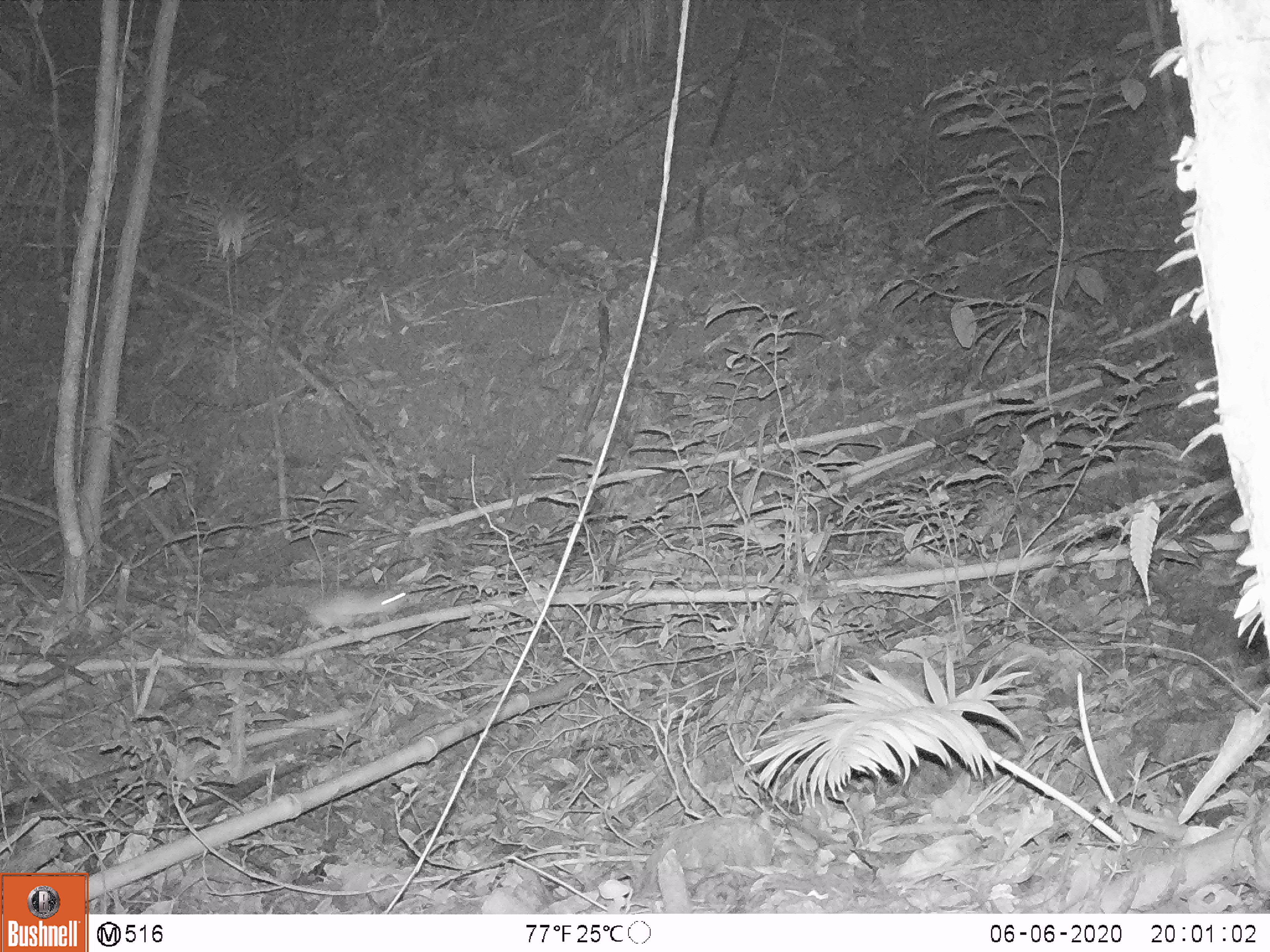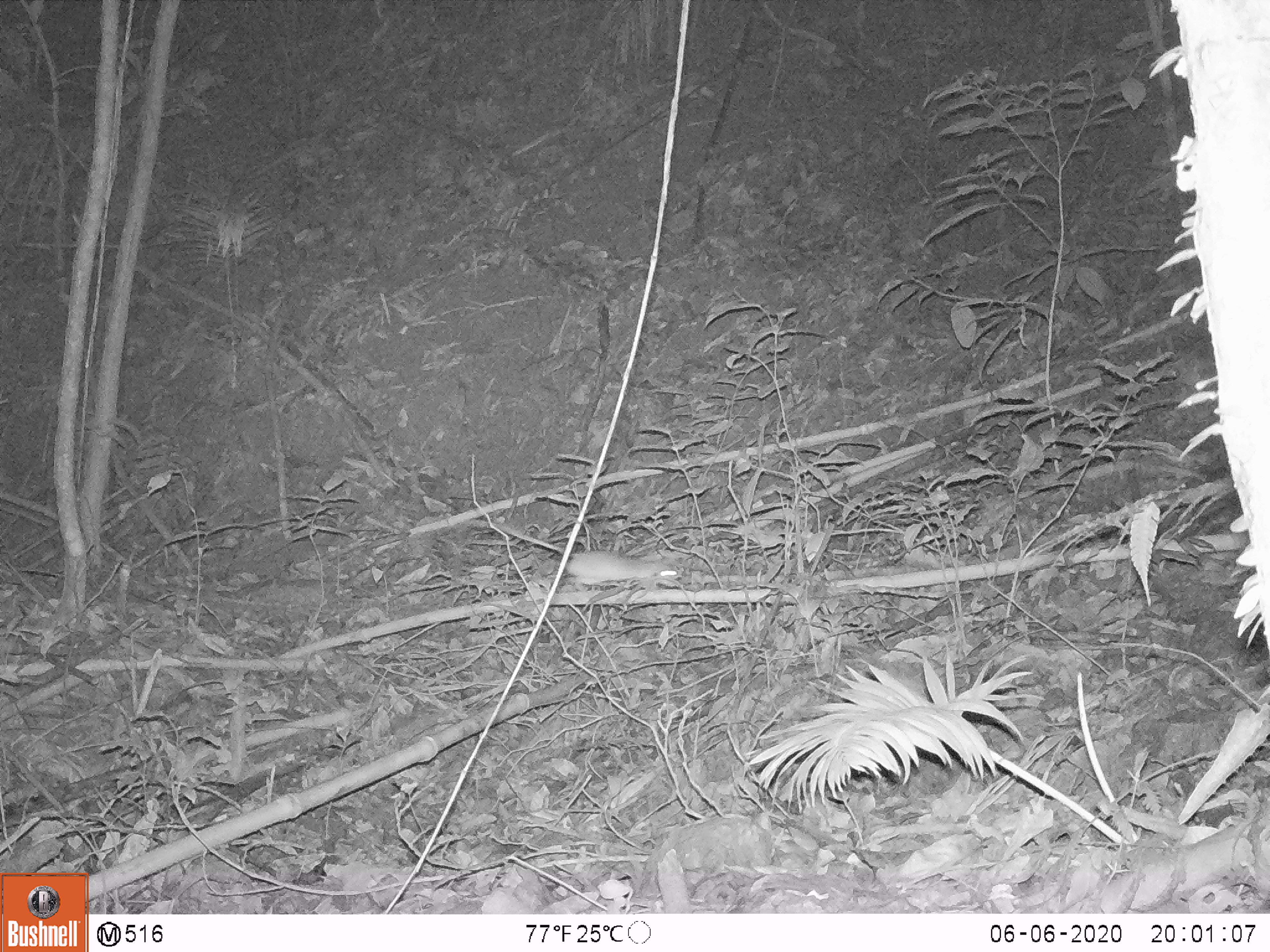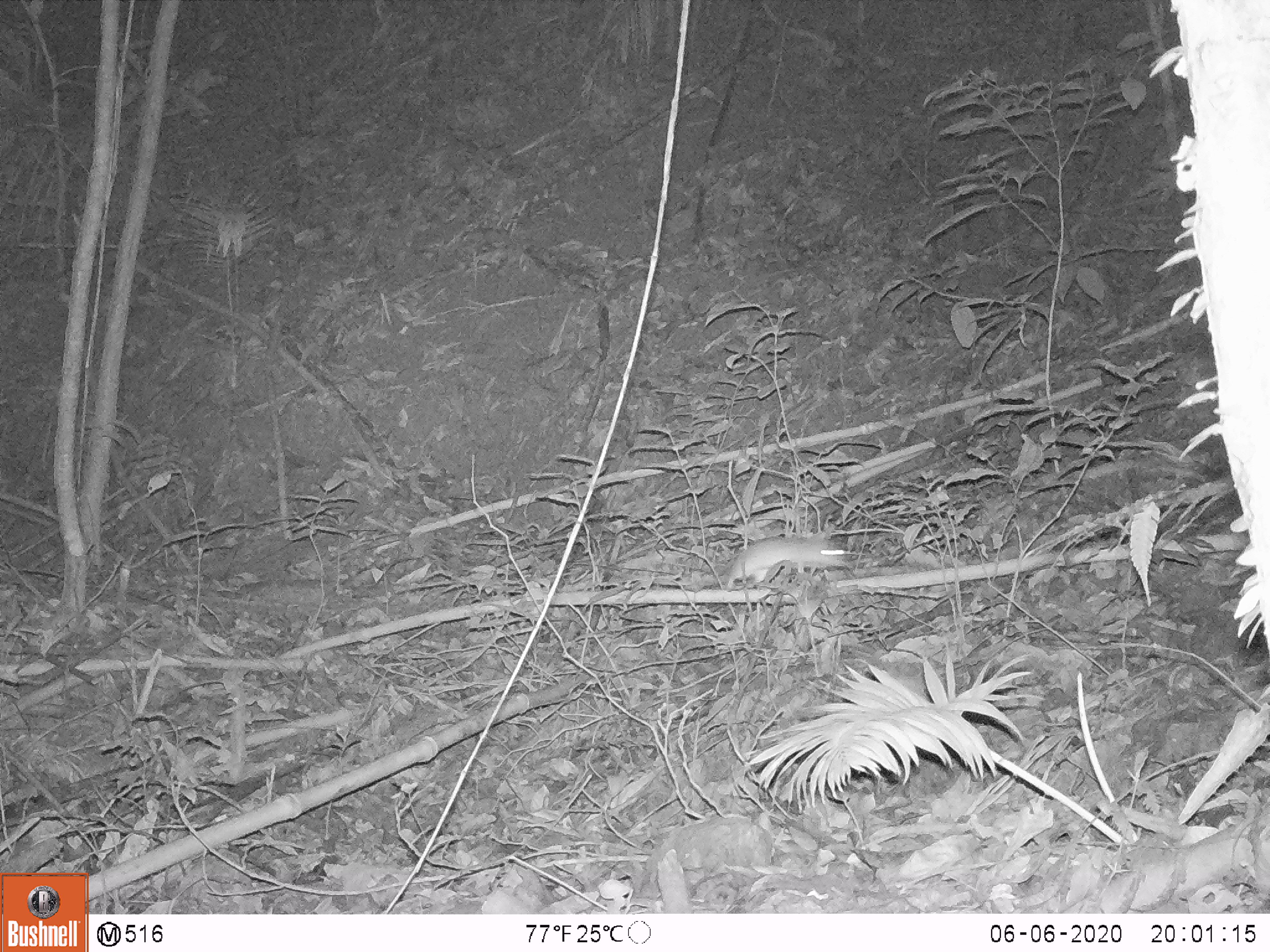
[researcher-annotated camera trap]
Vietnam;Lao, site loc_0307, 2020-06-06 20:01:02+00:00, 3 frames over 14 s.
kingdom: Animalia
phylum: Chordata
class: Mammalia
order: Rodentia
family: Muridae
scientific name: Muridae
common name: old-world mice and rats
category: unidentified murid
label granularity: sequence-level